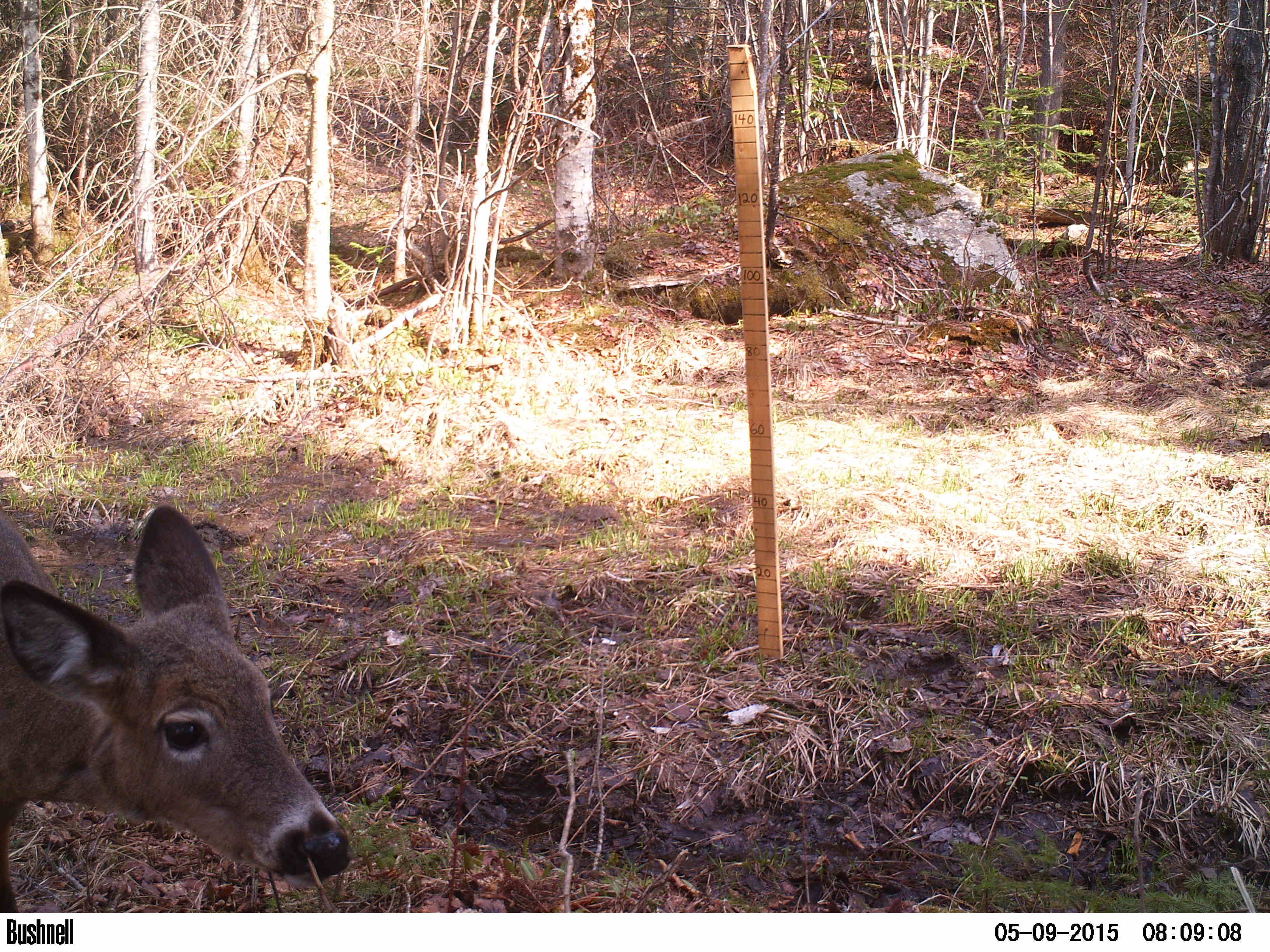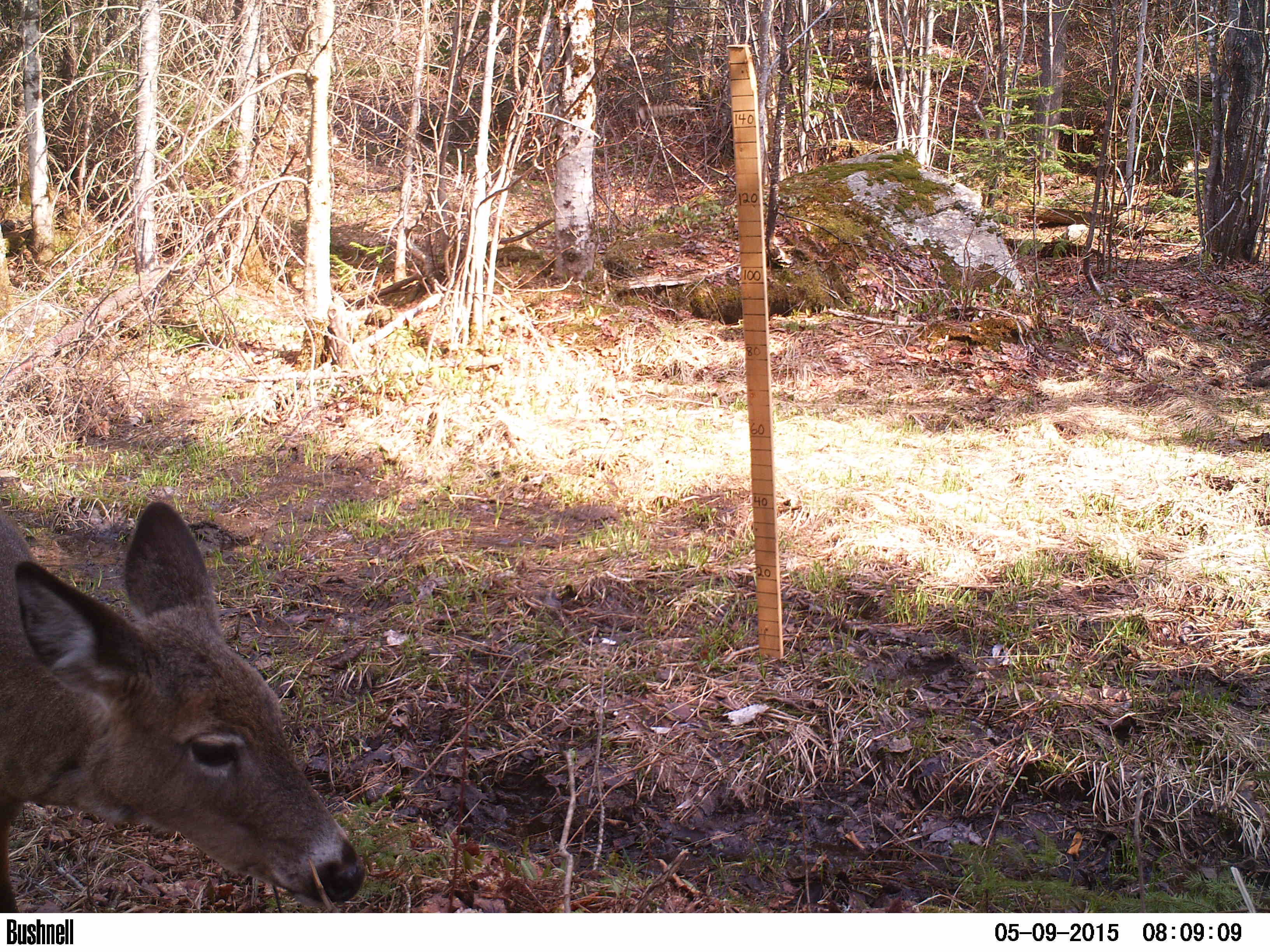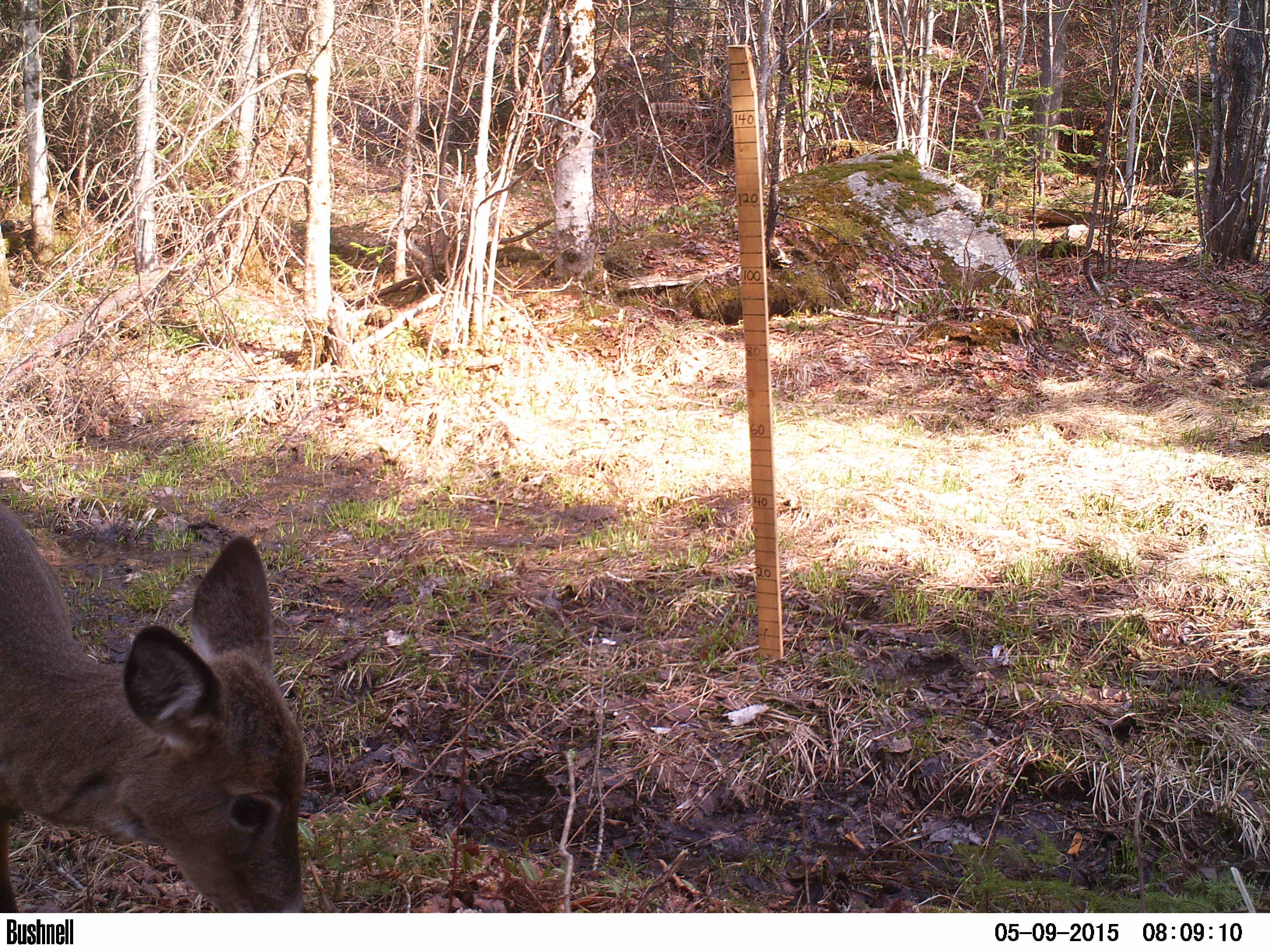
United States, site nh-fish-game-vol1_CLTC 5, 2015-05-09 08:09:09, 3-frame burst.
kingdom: Animalia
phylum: Chordata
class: Mammalia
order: Artiodactyla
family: Cervidae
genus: Odocoileus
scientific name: Odocoileus virginianus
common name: white-tailed deer